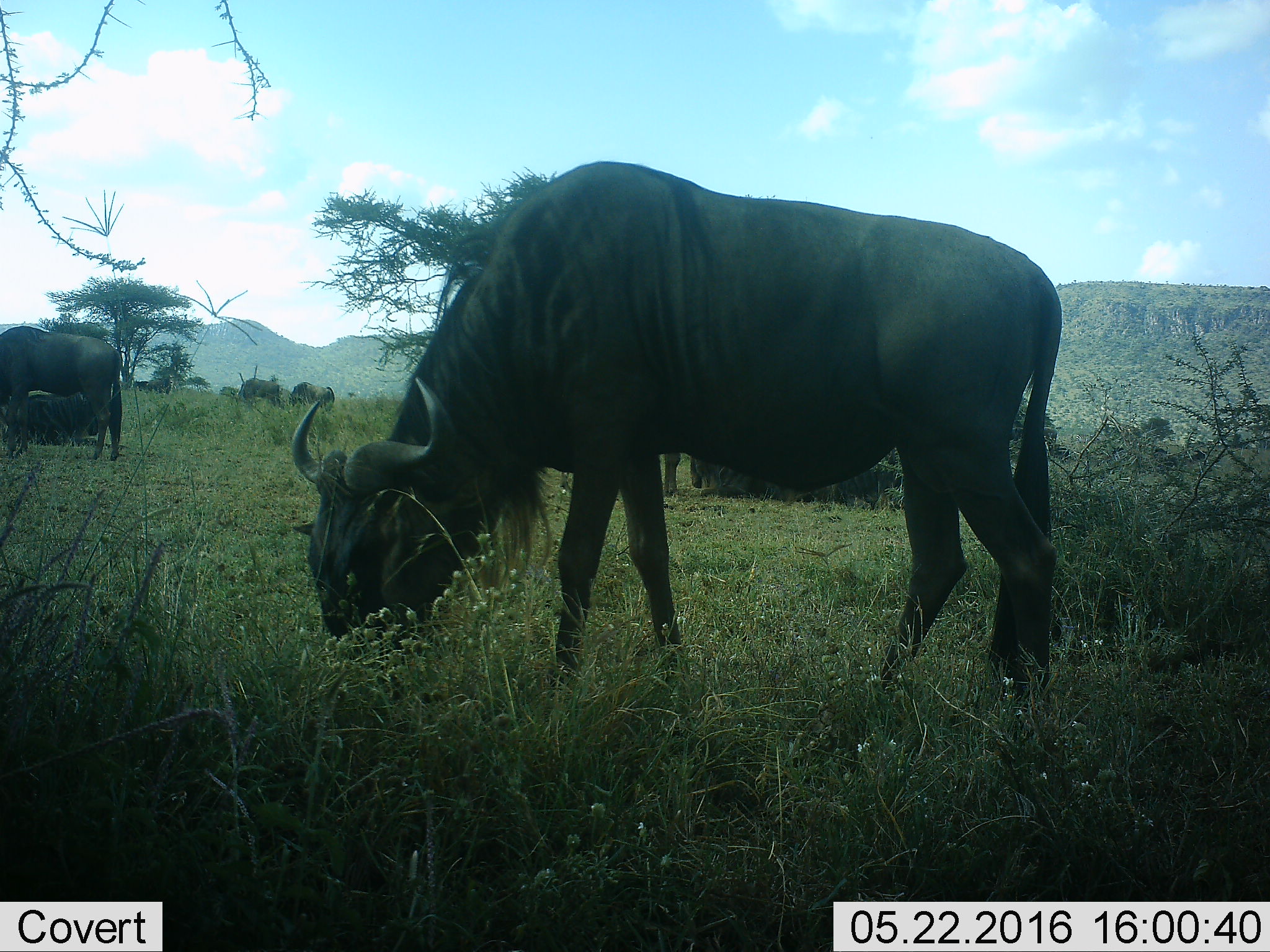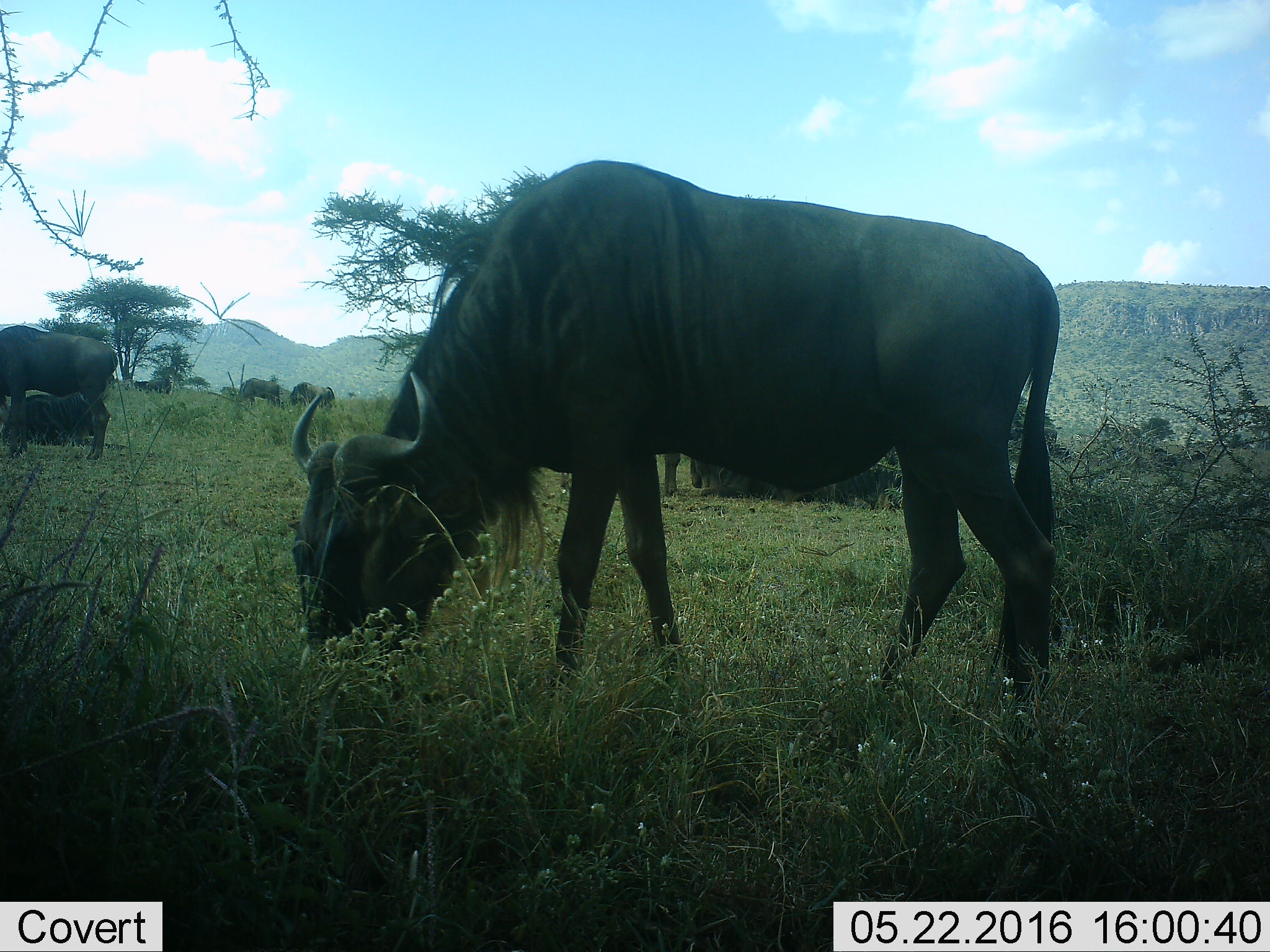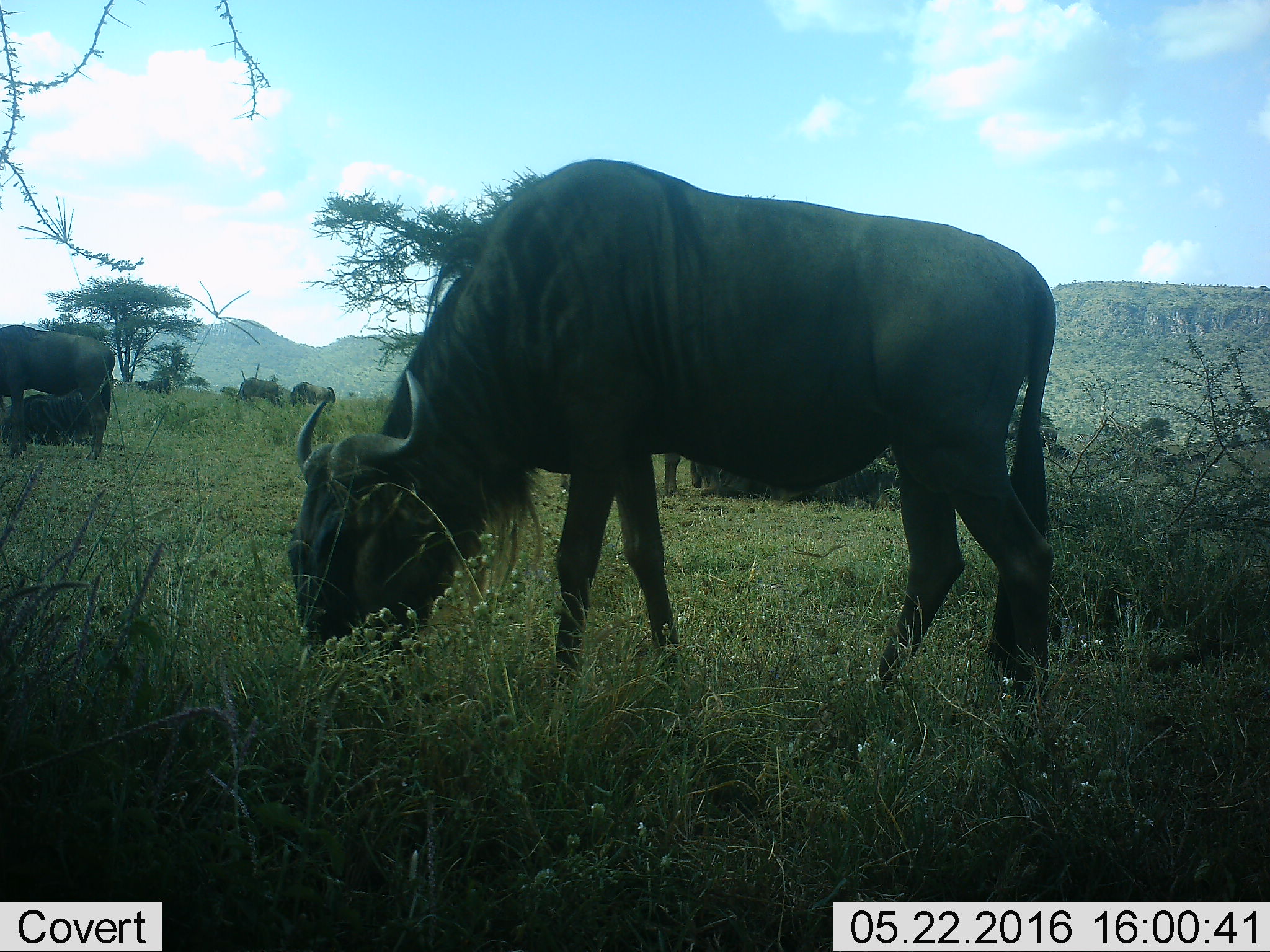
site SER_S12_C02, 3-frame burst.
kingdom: Animalia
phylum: Chordata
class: Mammalia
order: Artiodactyla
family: Bovidae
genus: Connochaetes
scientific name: Connochaetes taurinus taurinus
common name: blue wildebeest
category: wildebeestblue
Wildebeestblue (blue wildebeest) (Connochaetes taurinus taurinus), count 8. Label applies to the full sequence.